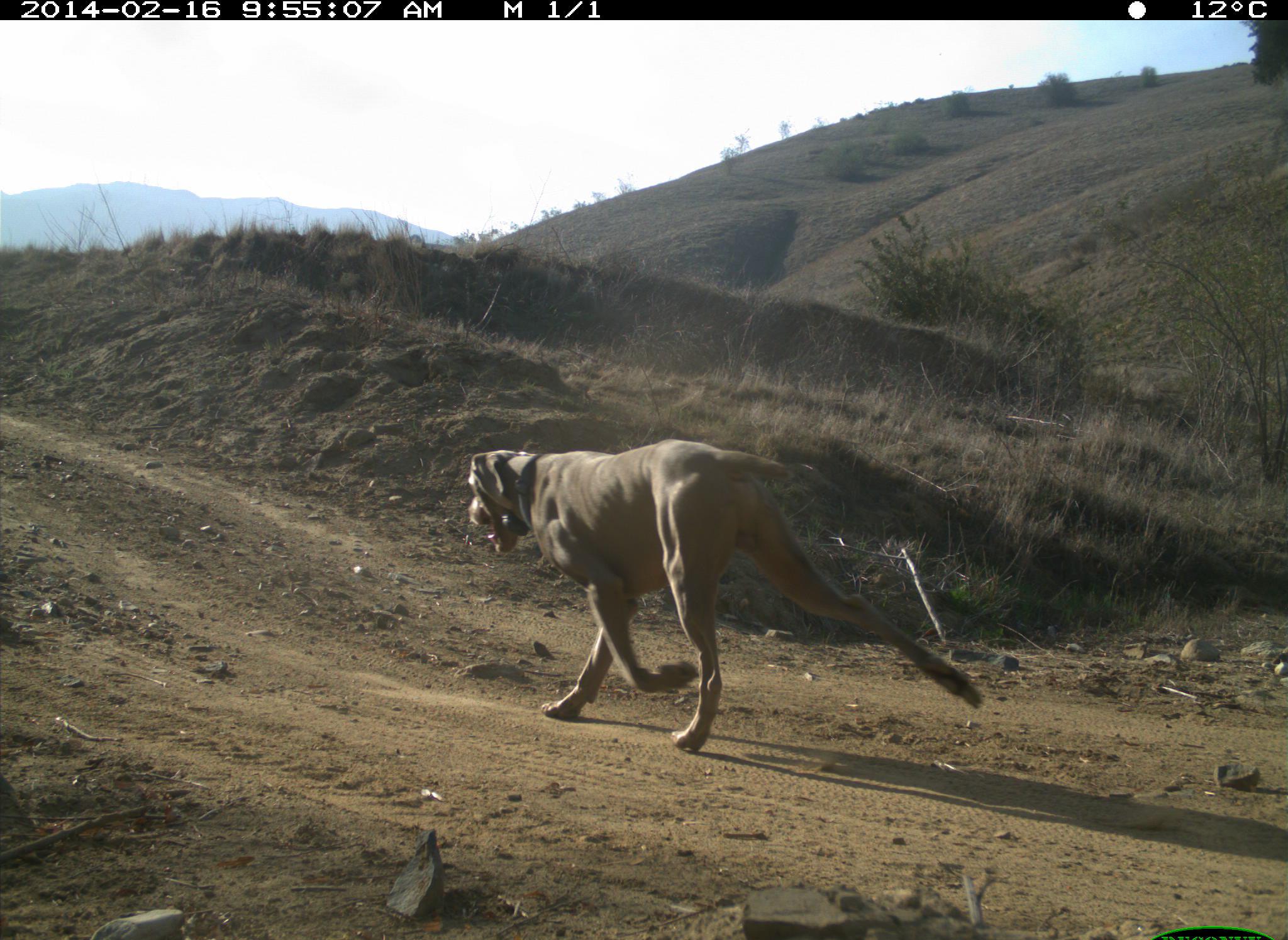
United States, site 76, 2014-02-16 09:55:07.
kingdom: Animalia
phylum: Chordata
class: Mammalia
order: Carnivora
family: Canidae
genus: Canis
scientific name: Canis familiaris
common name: domestic dog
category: dog